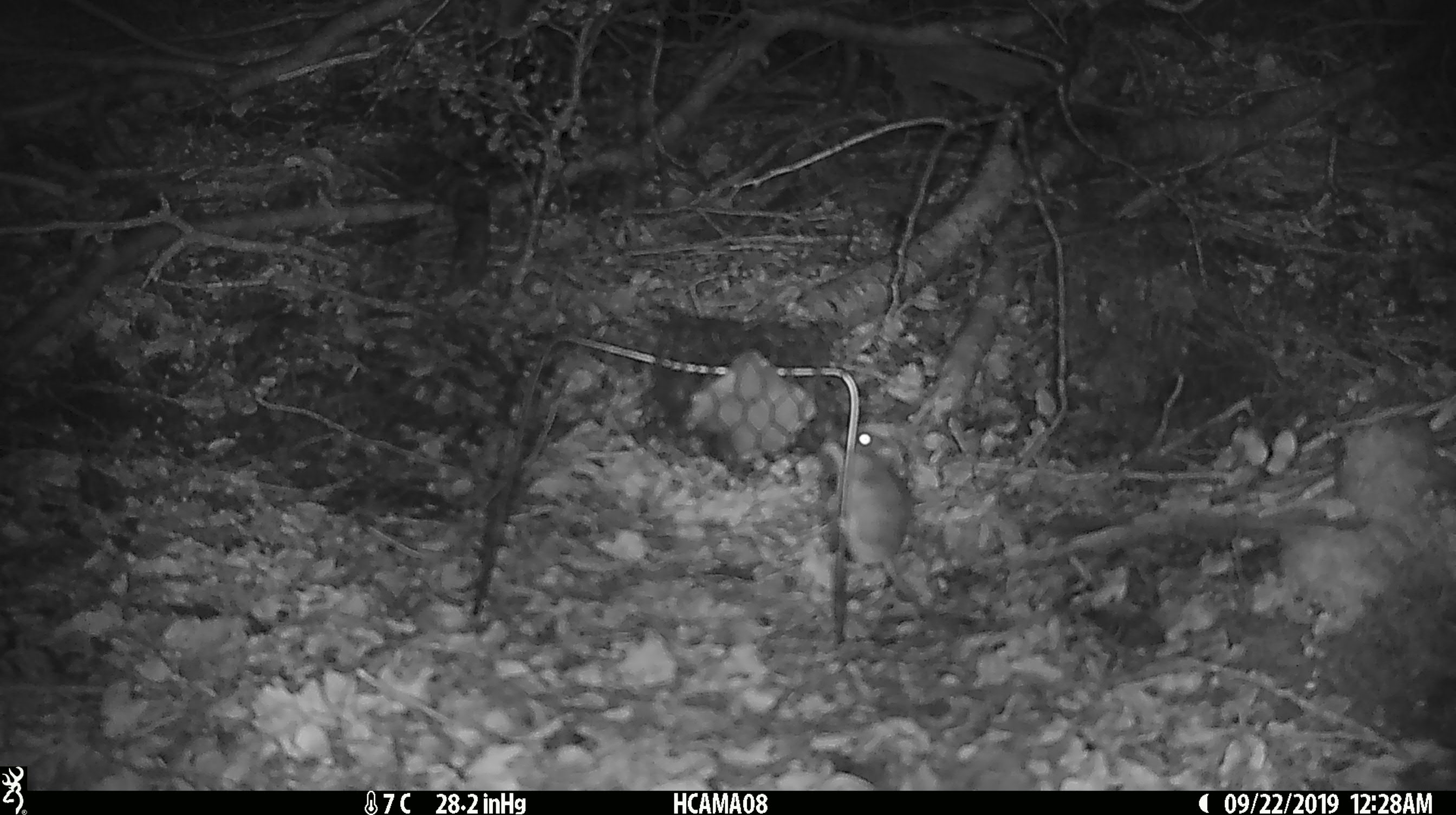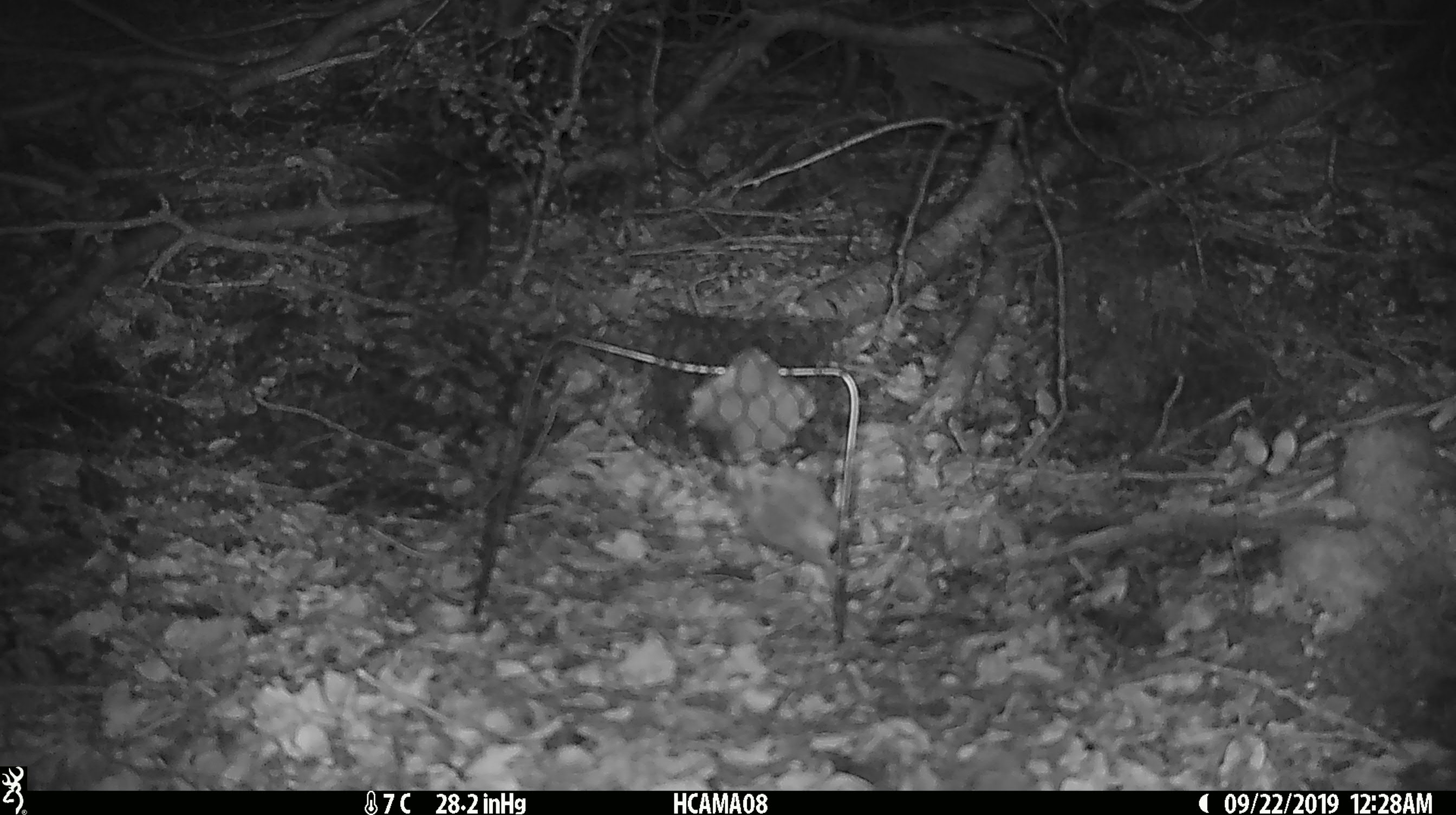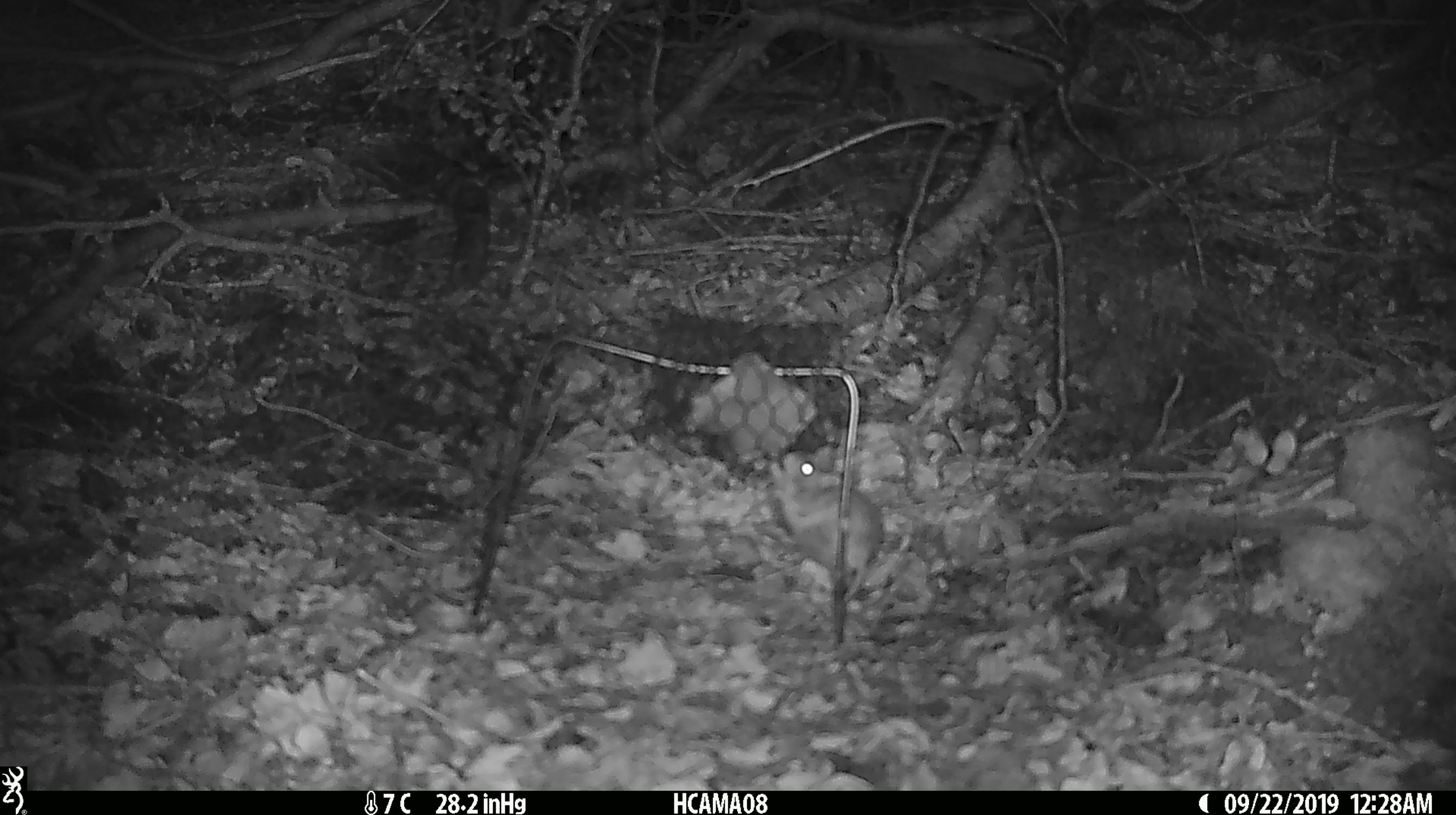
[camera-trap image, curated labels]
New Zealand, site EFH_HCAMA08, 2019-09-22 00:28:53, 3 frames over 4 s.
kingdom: Animalia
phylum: Chordata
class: Mammalia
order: Rodentia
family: Muridae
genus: Mus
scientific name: Mus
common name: mouse